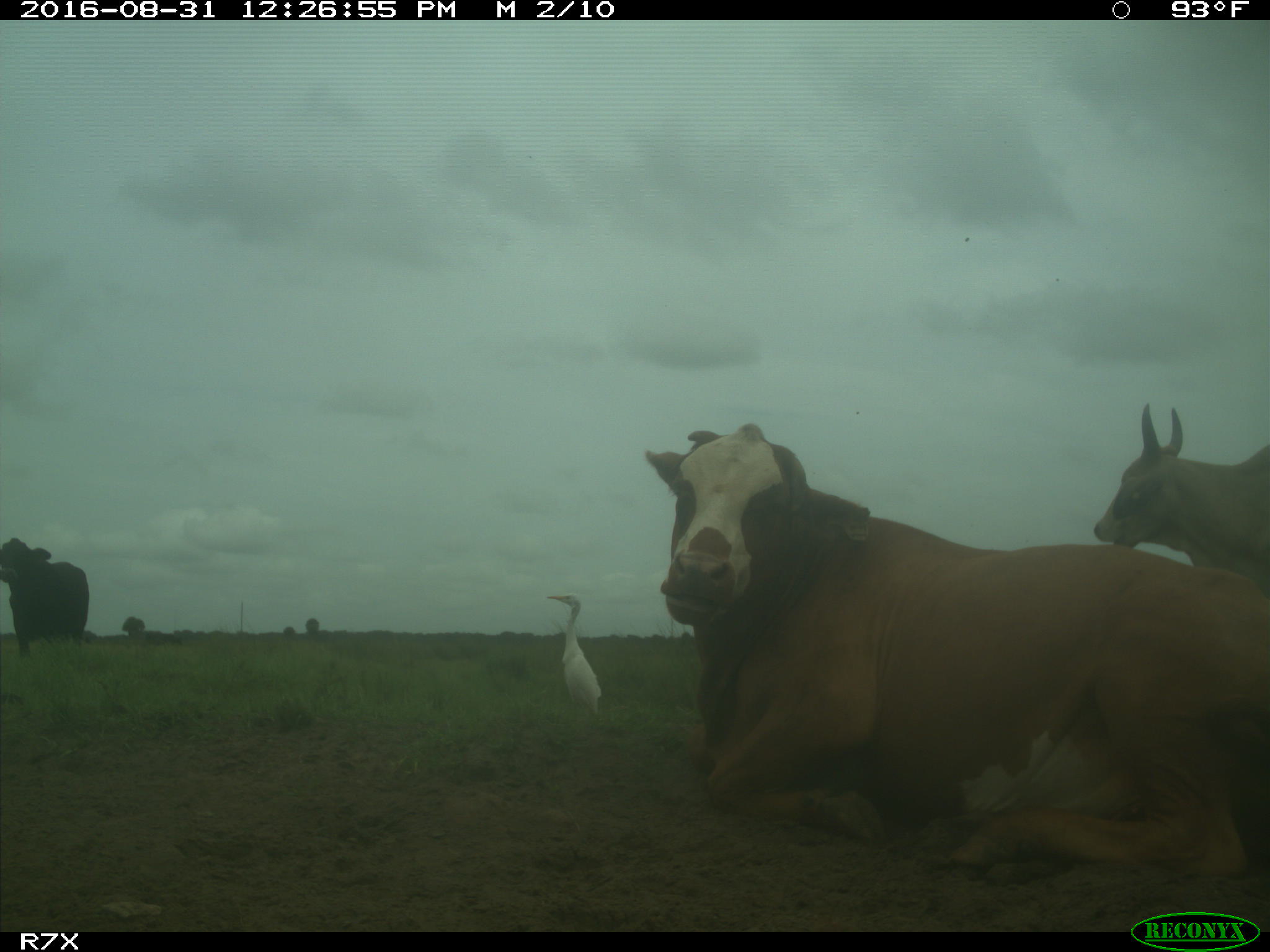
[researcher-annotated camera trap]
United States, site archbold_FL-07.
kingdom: Animalia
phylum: Chordata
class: Mammalia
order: Artiodactyla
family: Bovidae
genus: Bos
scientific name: Bos taurus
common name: domestic cow